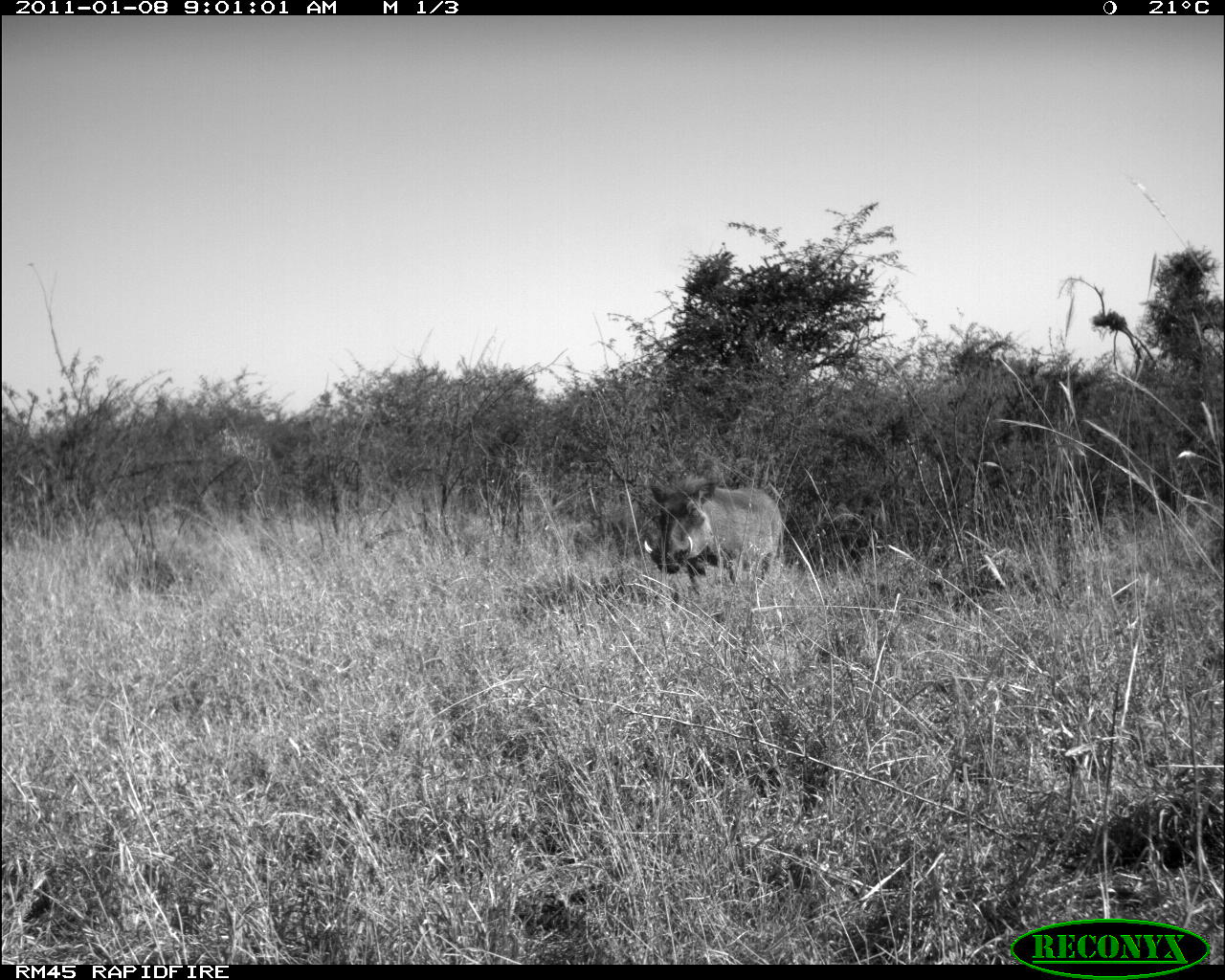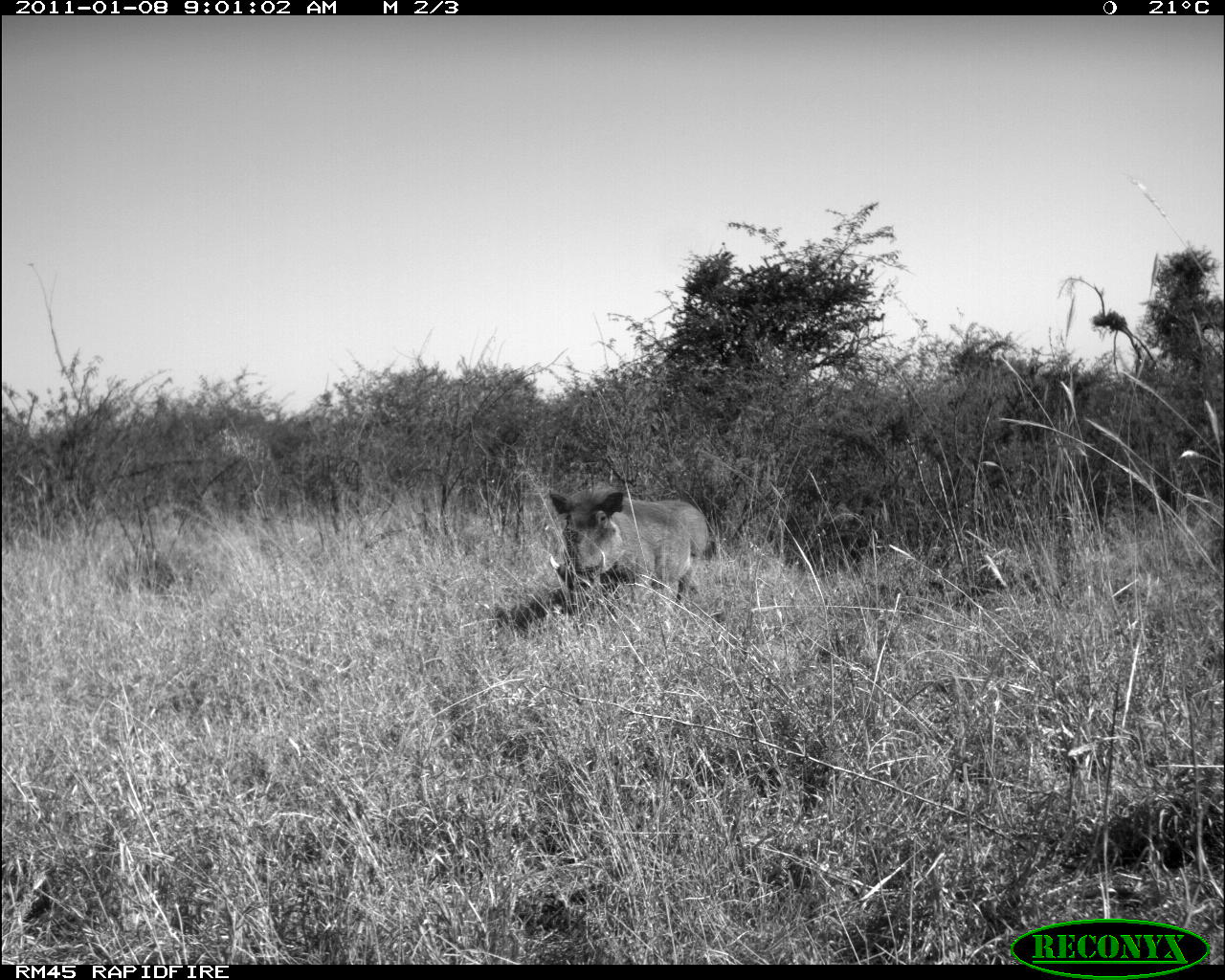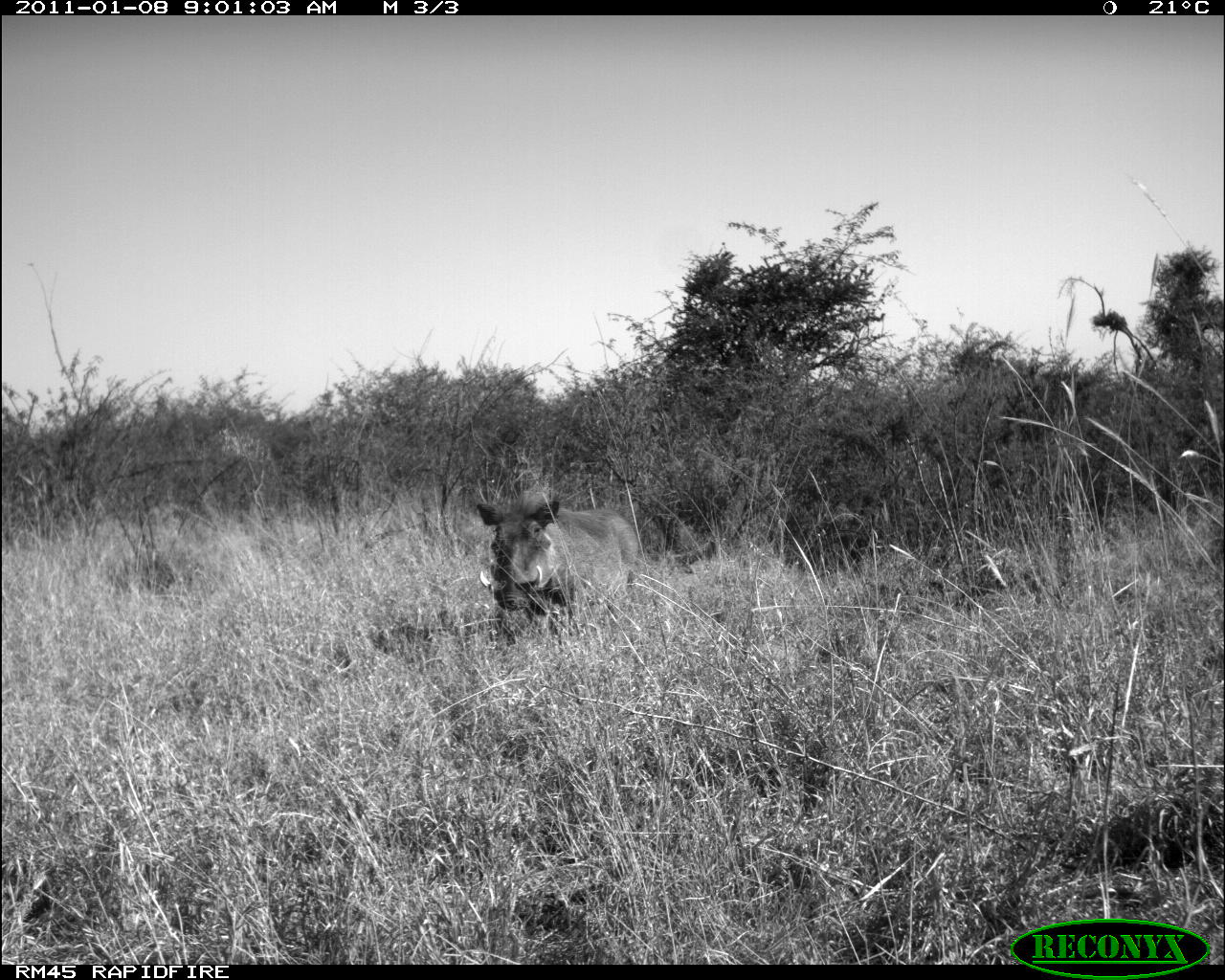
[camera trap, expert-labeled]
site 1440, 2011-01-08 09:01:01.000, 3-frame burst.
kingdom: Animalia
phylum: Chordata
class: Mammalia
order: Artiodactyla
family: Suidae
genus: Phacochoerus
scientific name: Phacochoerus africanus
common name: common warthog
Phacochoerus africanus (common warthog), count 1.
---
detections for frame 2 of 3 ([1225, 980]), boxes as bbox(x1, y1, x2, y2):
phacochoerus africanus: bbox(546, 478, 718, 617)